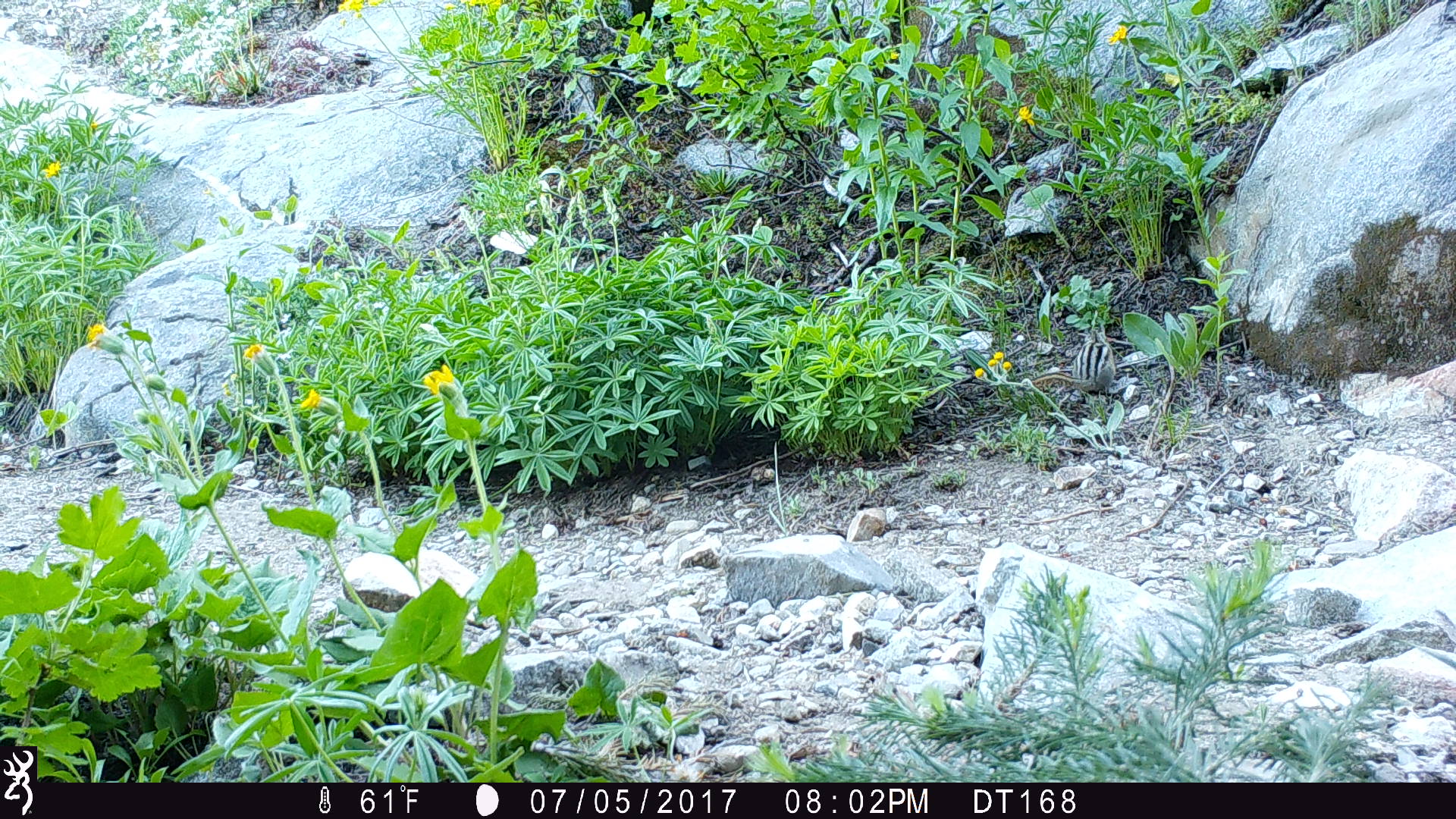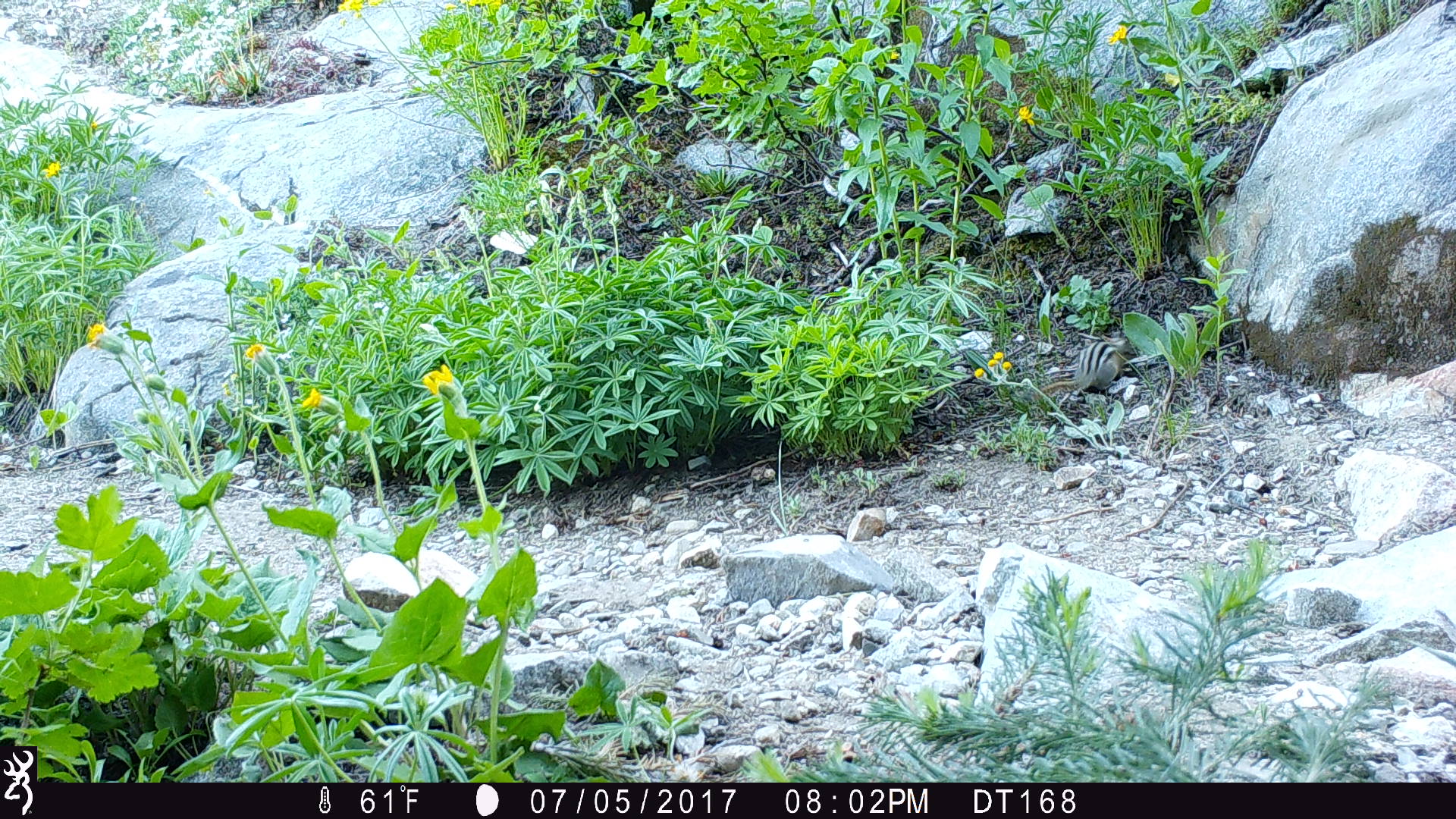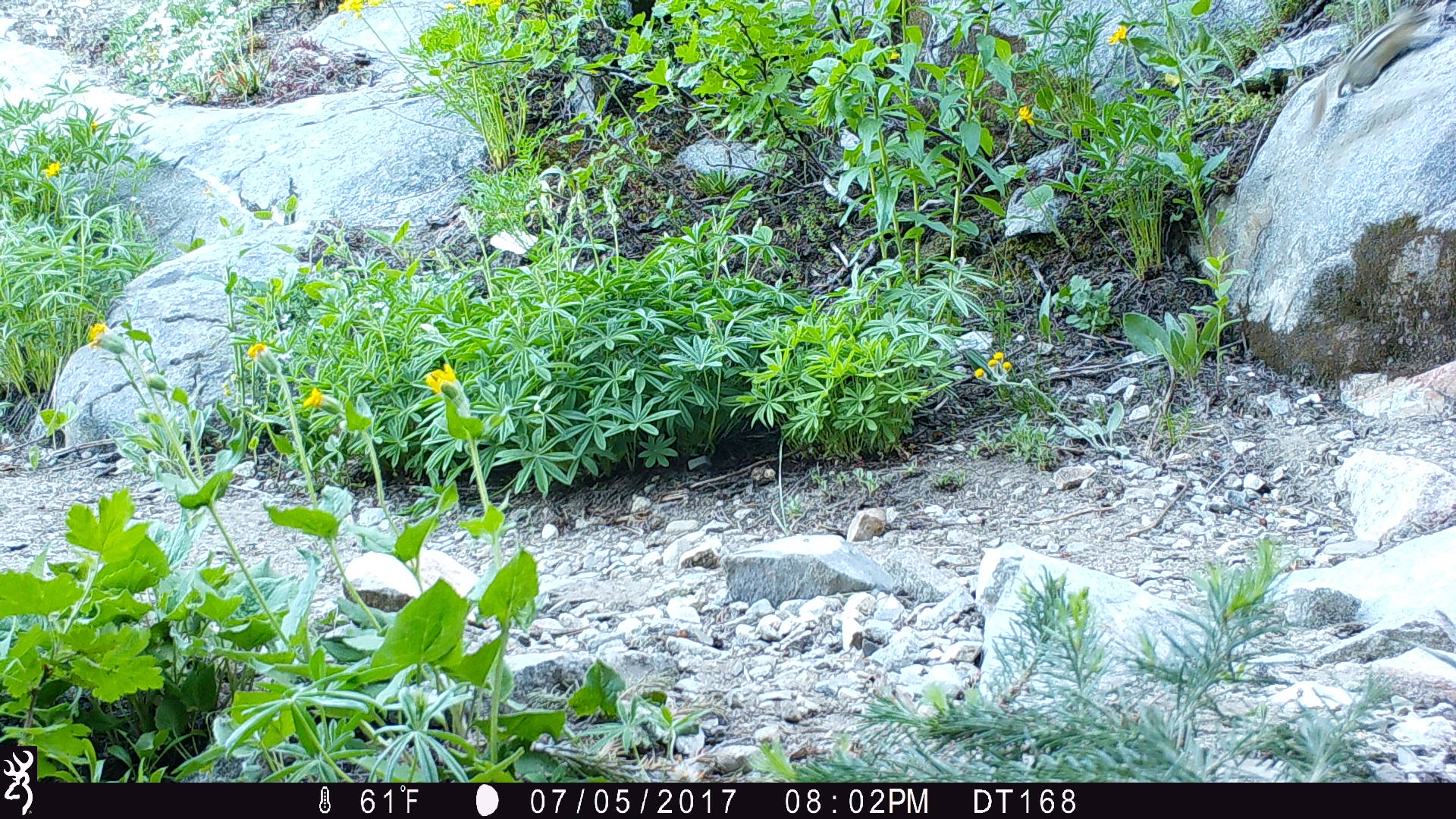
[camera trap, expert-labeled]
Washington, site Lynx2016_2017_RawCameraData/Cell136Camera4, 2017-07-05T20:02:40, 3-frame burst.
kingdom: Animalia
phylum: Chordata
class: Mammalia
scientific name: Mammalia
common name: small mammal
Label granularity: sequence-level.